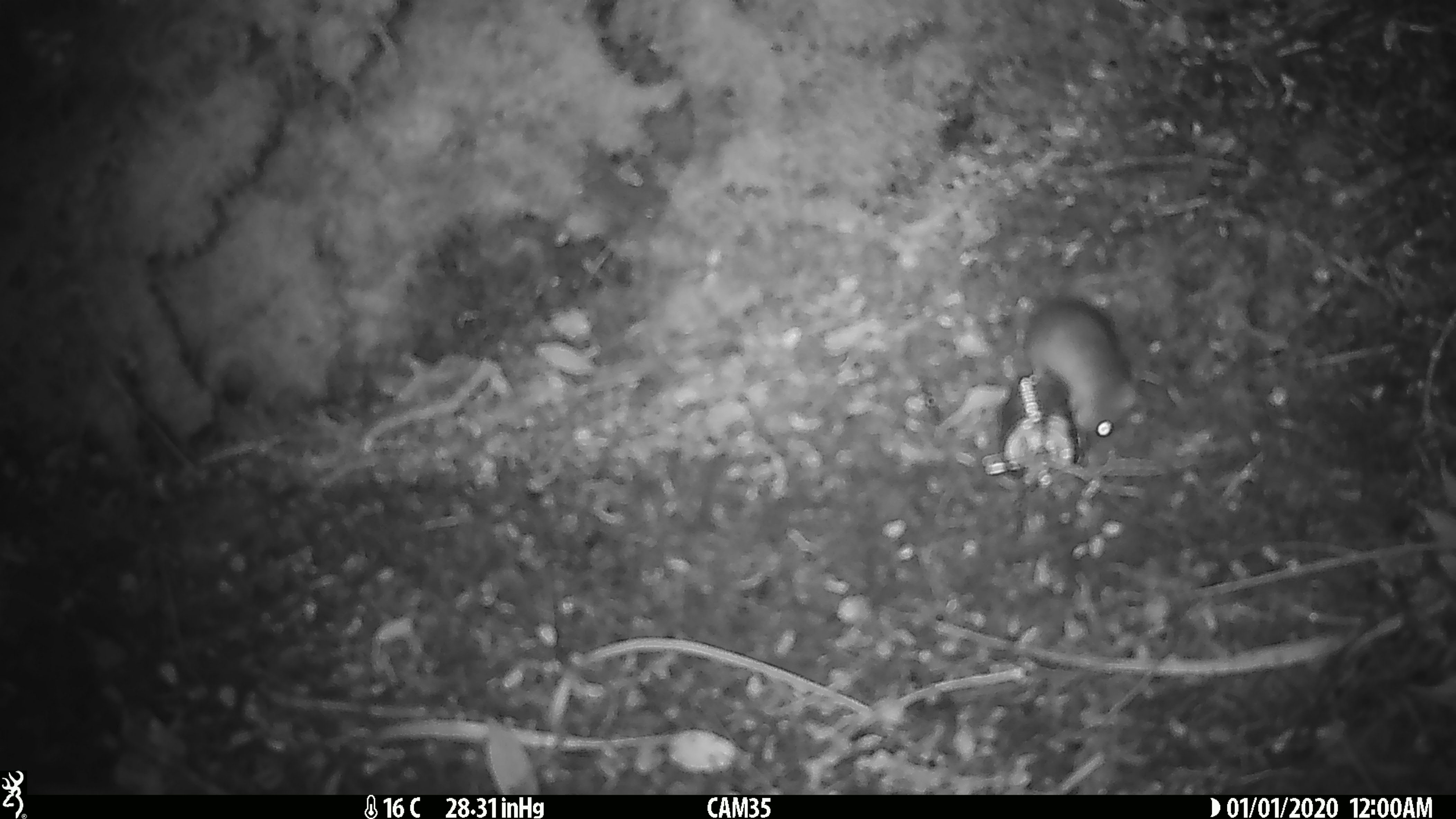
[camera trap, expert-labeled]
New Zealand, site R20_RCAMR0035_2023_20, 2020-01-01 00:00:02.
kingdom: Animalia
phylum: Chordata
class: Mammalia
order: Rodentia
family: Muridae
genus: Mus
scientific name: Mus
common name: mouse